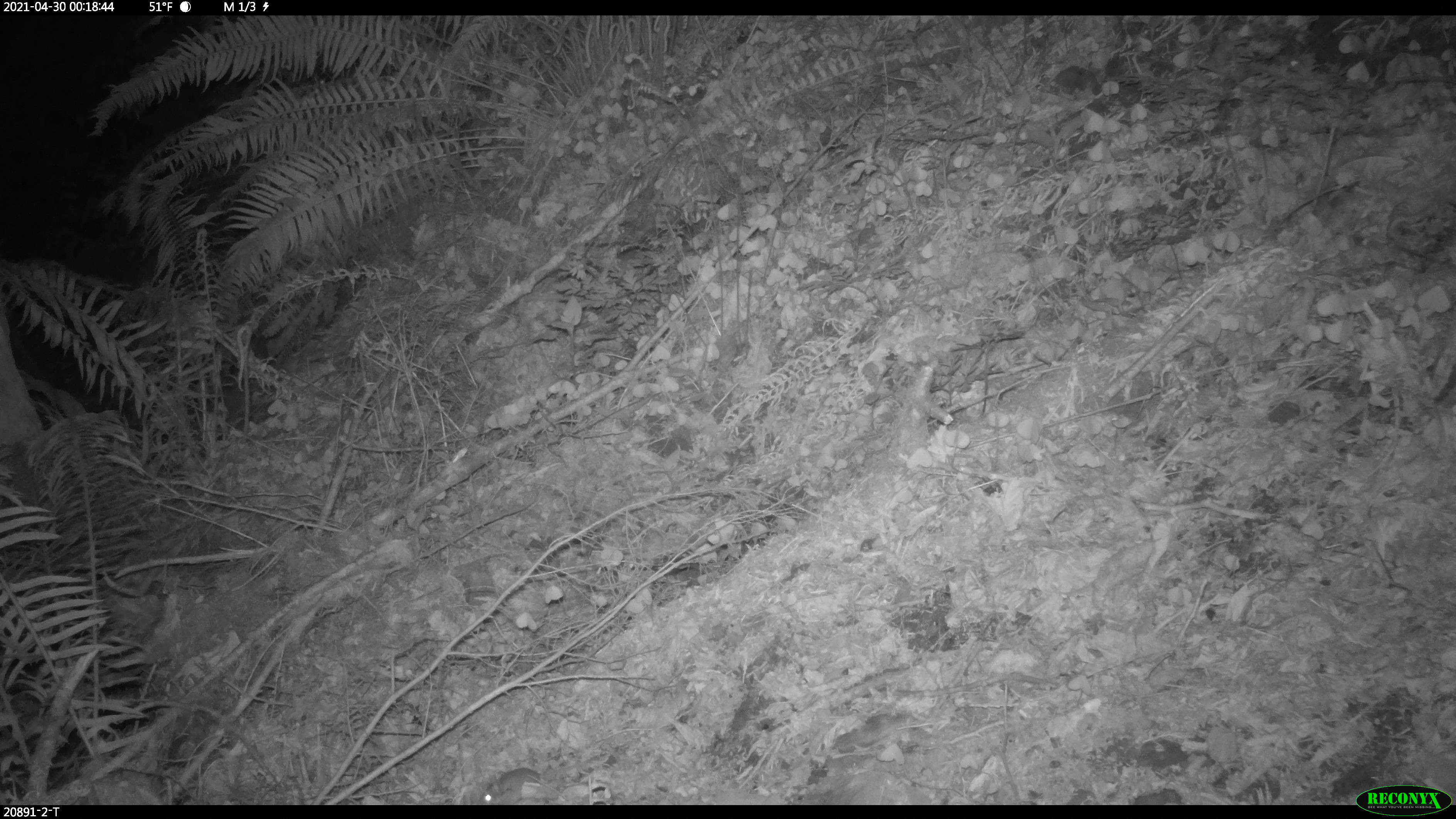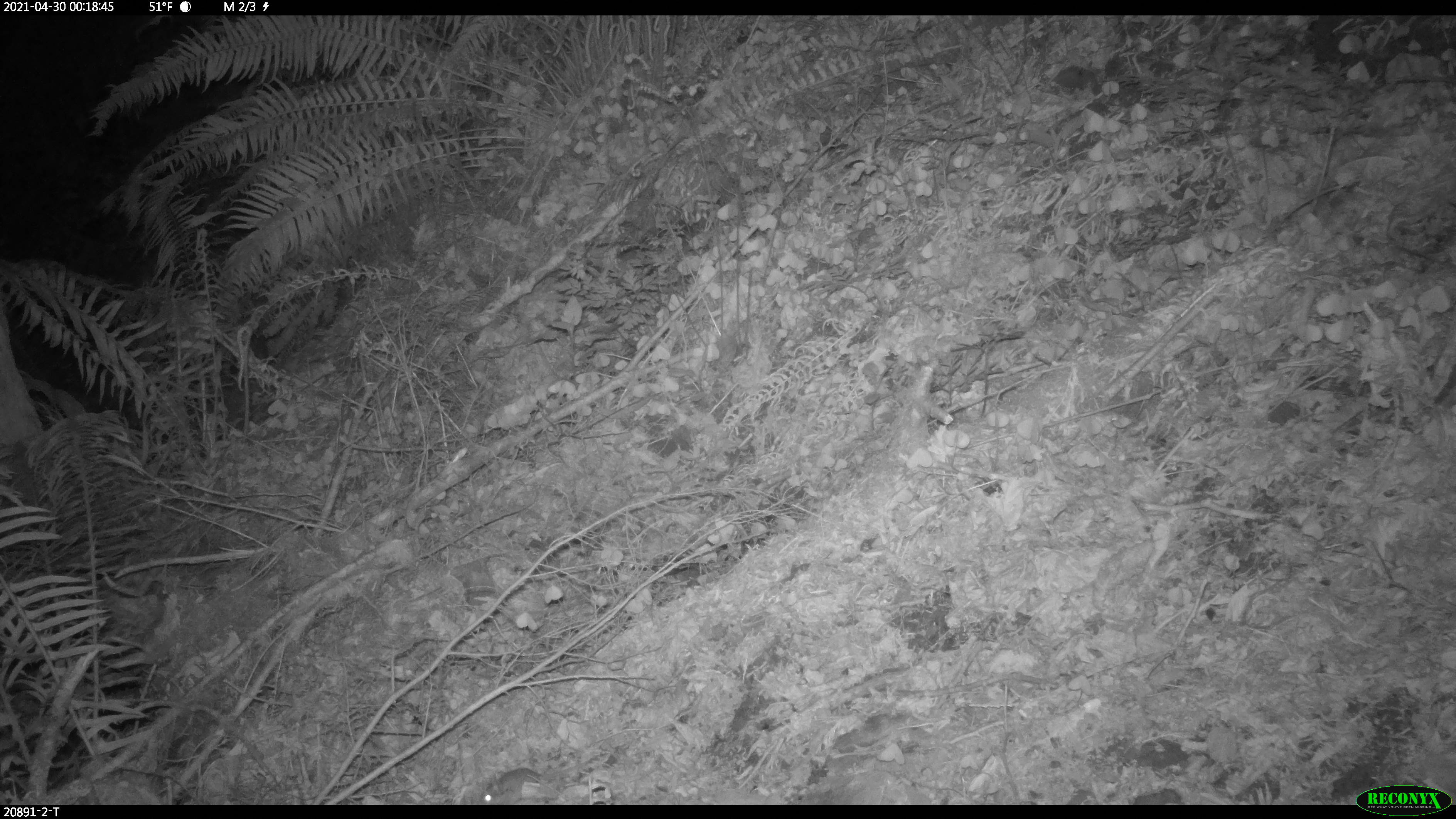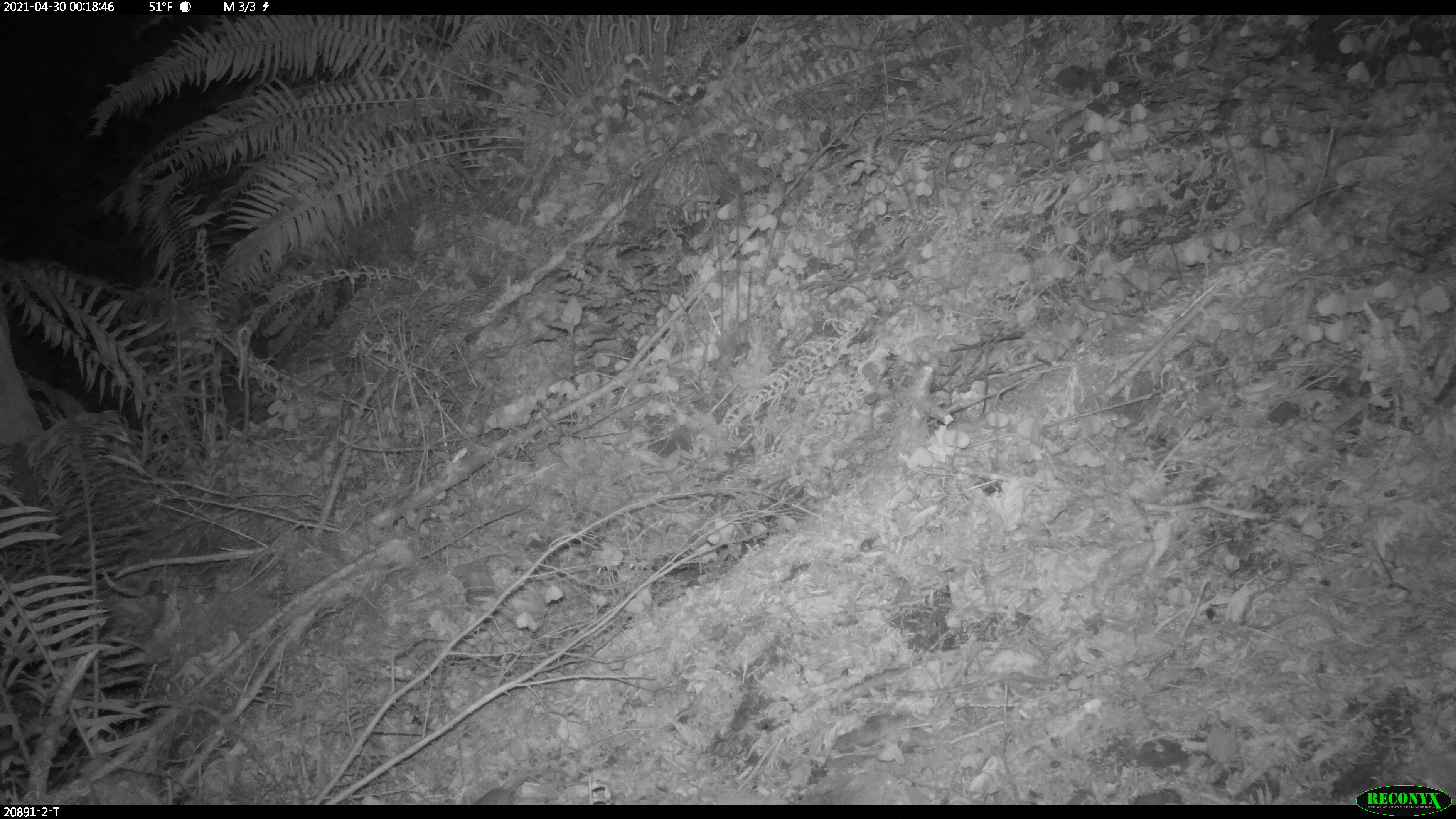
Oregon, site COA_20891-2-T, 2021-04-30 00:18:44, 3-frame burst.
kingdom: Animalia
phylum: Chordata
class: Mammalia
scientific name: Mammalia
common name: small mammal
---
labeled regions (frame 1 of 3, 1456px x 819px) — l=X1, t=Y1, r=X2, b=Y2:
small mammal: l=478, t=761, r=542, b=803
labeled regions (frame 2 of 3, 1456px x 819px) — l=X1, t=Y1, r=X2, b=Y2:
small mammal: l=479, t=753, r=606, b=803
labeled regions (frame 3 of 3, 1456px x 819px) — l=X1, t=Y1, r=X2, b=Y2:
small mammal: l=471, t=765, r=564, b=803